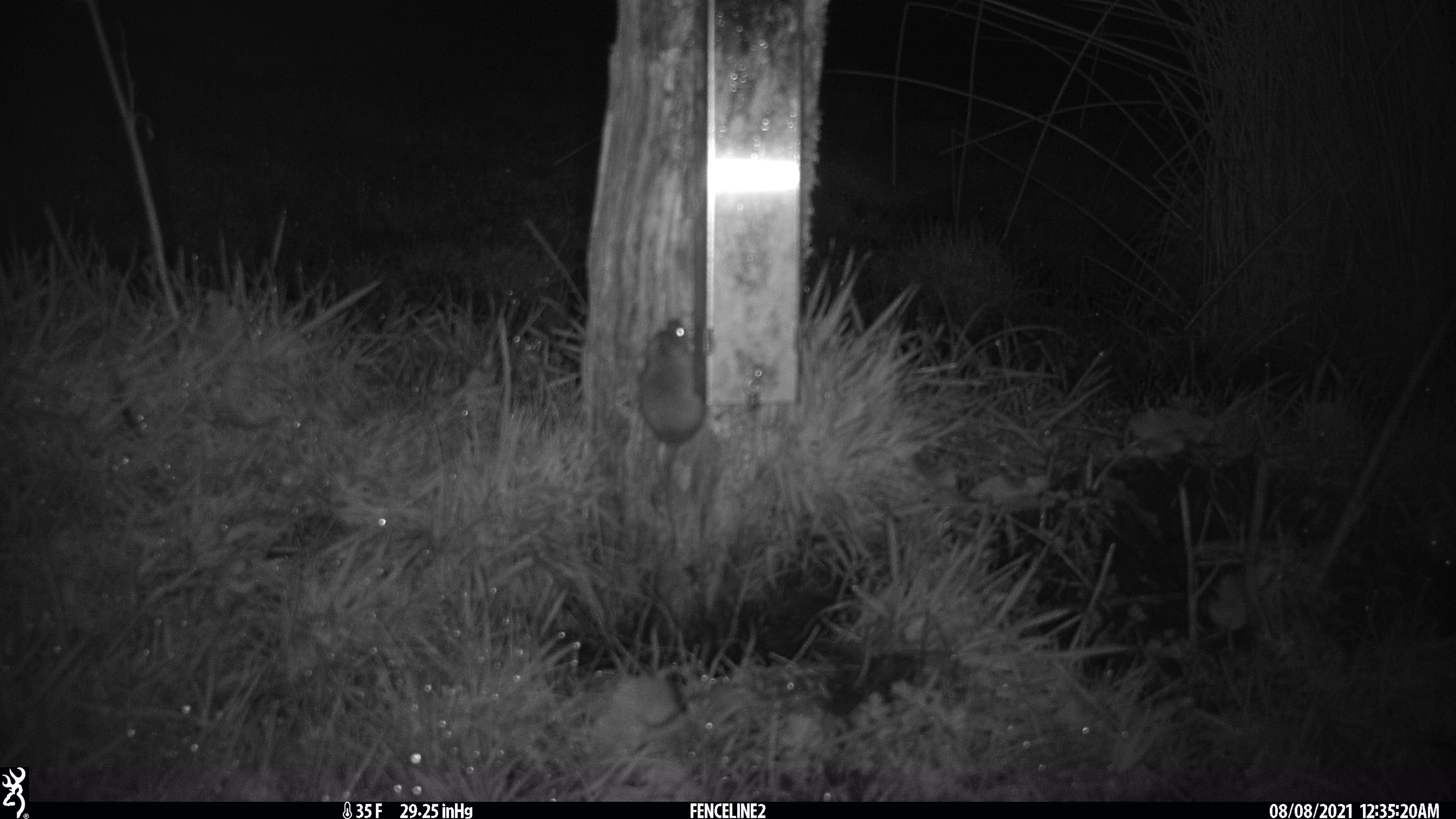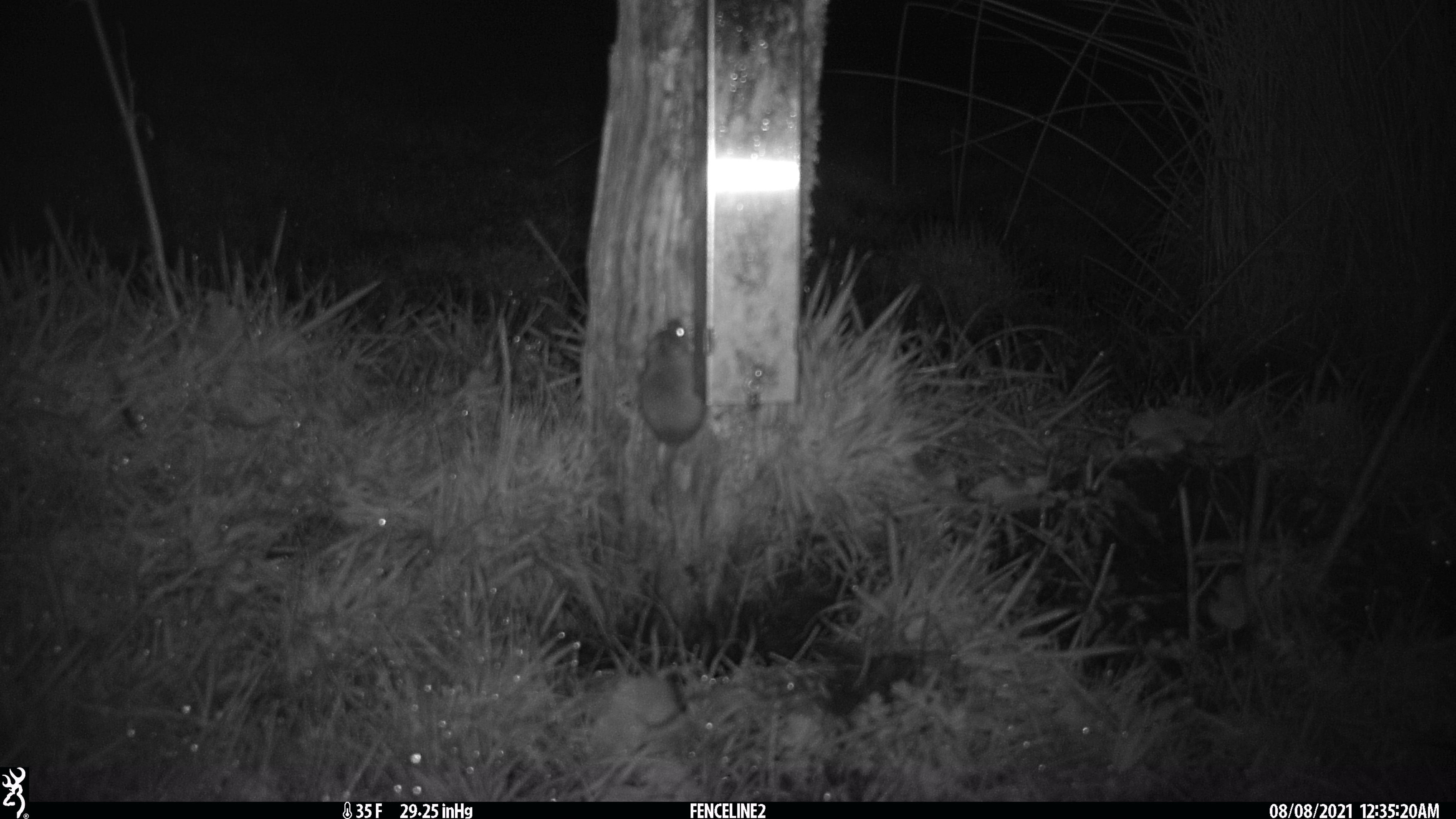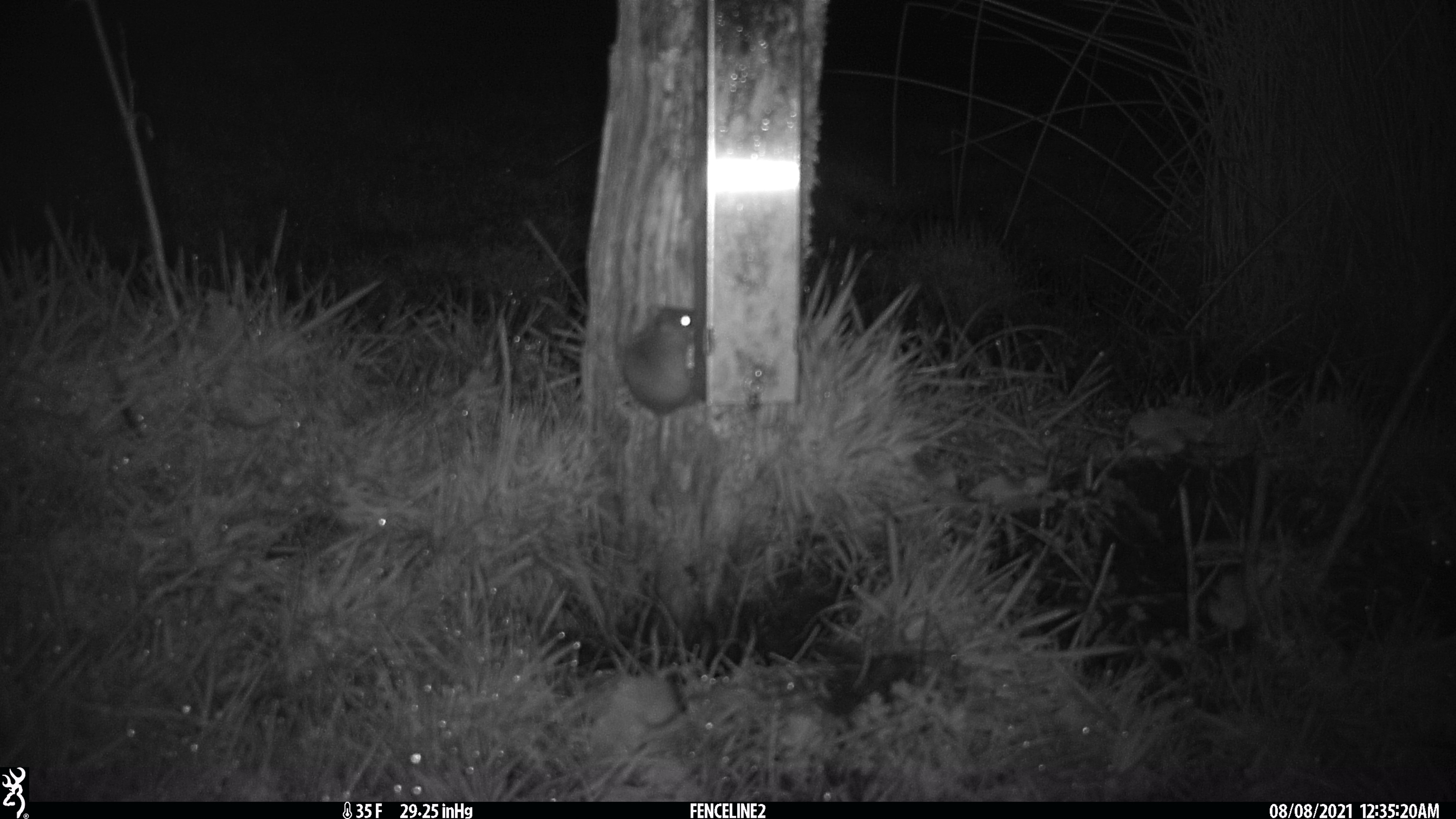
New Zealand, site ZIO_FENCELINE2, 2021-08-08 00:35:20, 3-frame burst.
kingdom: Animalia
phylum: Chordata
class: Mammalia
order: Rodentia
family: Muridae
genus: Mus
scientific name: Mus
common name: mouse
Mouse (Mus).